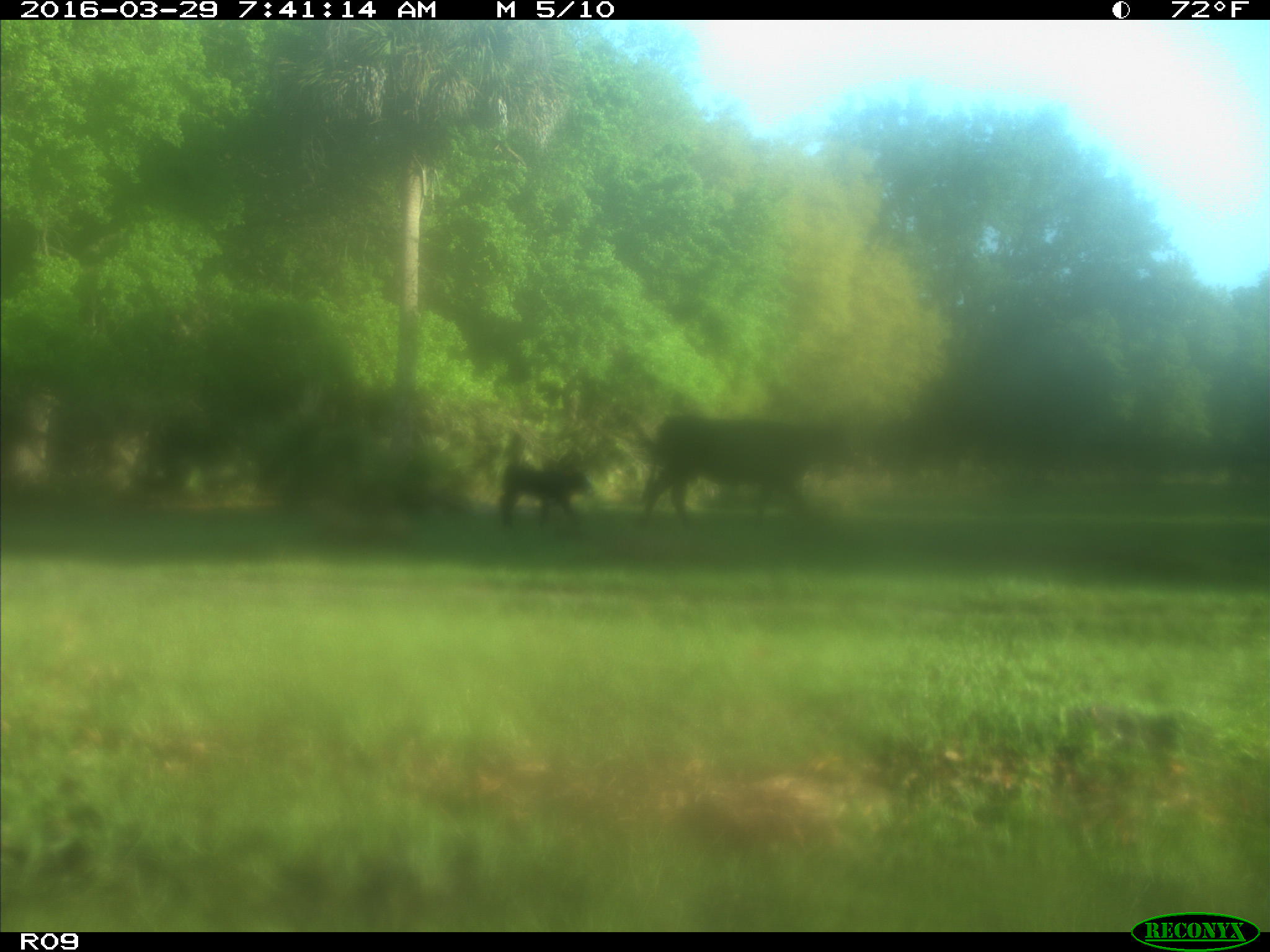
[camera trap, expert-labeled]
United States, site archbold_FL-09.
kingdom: Animalia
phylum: Chordata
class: Mammalia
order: Artiodactyla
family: Bovidae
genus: Bos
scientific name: Bos taurus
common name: domestic cow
Bos taurus (domestic cow).